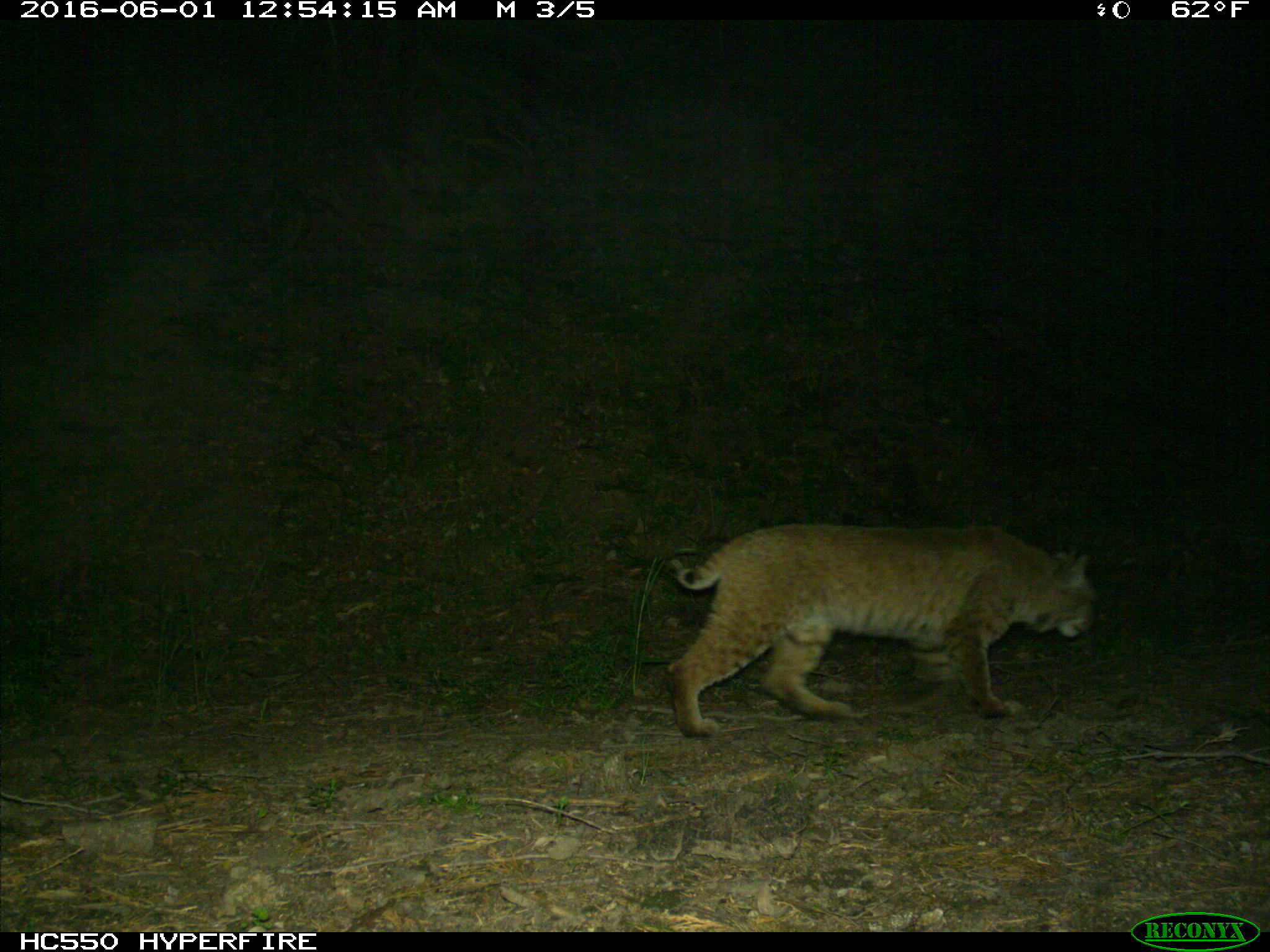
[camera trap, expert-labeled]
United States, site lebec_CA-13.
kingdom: Animalia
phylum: Chordata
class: Mammalia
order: Carnivora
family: Felidae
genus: Lynx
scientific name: Lynx rufus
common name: bobcat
Lynx rufus (bobcat).